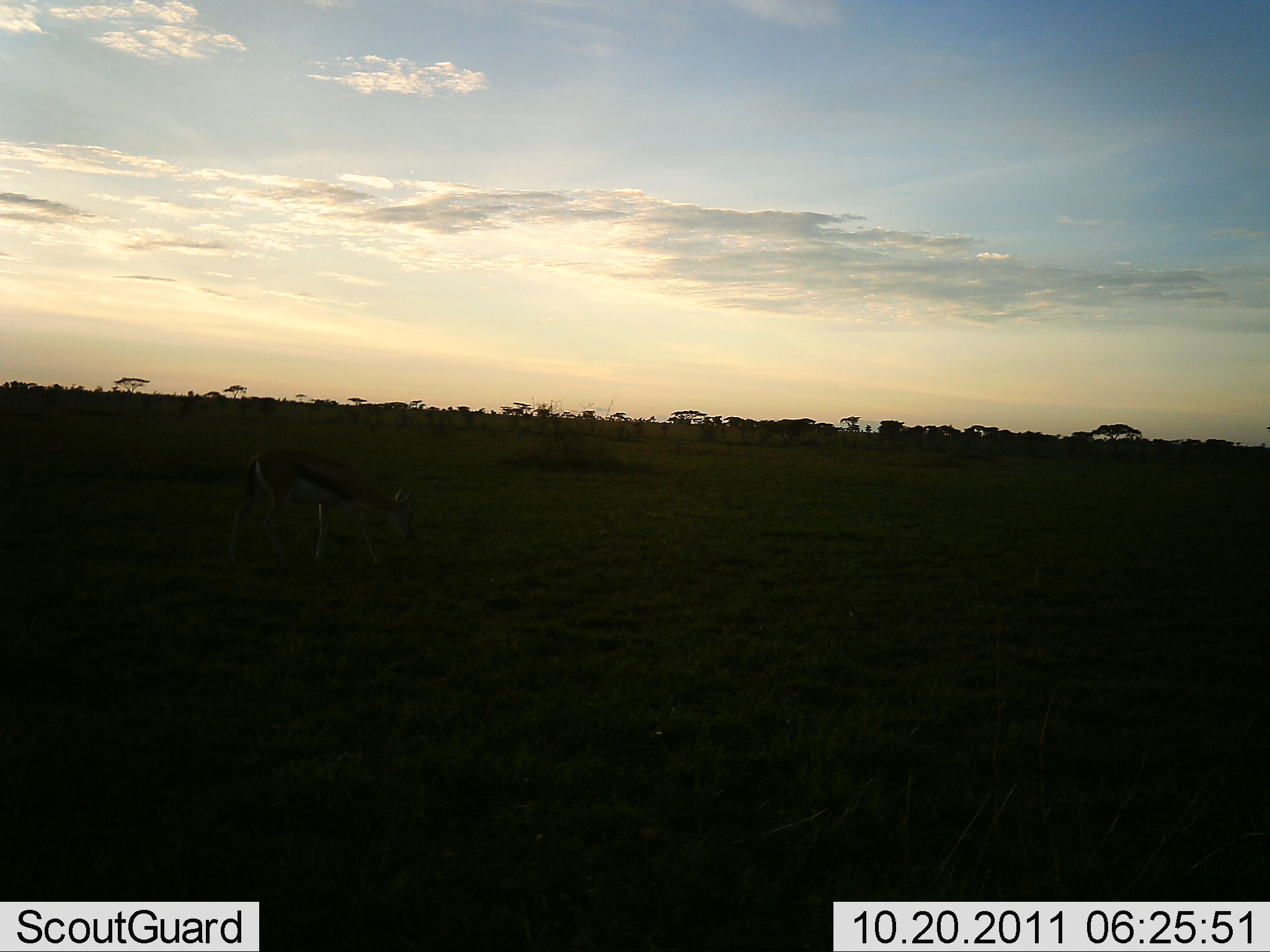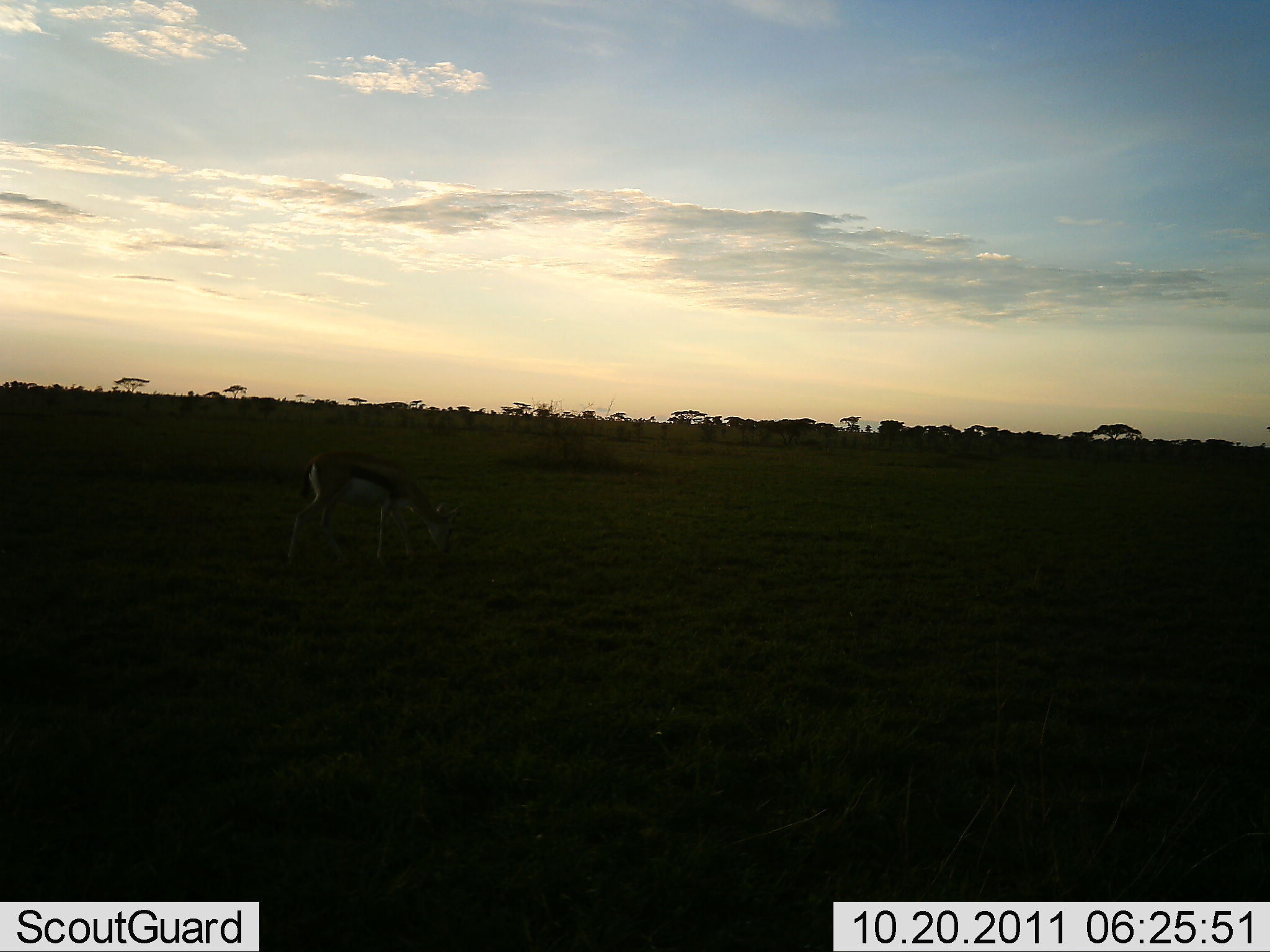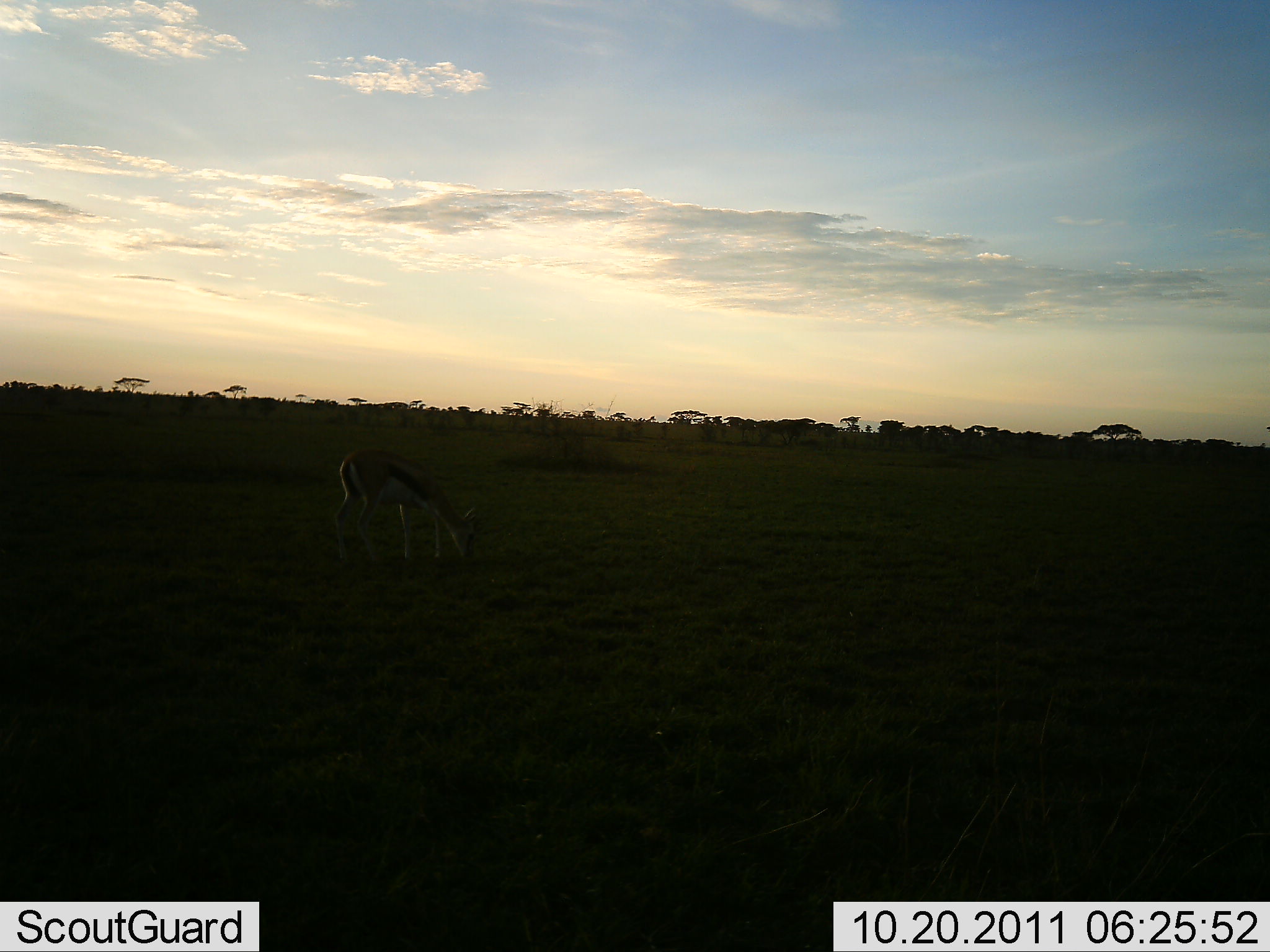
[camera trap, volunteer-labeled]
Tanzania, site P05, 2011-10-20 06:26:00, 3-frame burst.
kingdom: Animalia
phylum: Chordata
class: Mammalia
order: Artiodactyla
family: Bovidae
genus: Eudorcas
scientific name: Eudorcas thomsonii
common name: thomson's gazelle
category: gazellethomsons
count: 1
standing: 0%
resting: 0%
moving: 18%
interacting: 0%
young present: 0%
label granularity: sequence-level